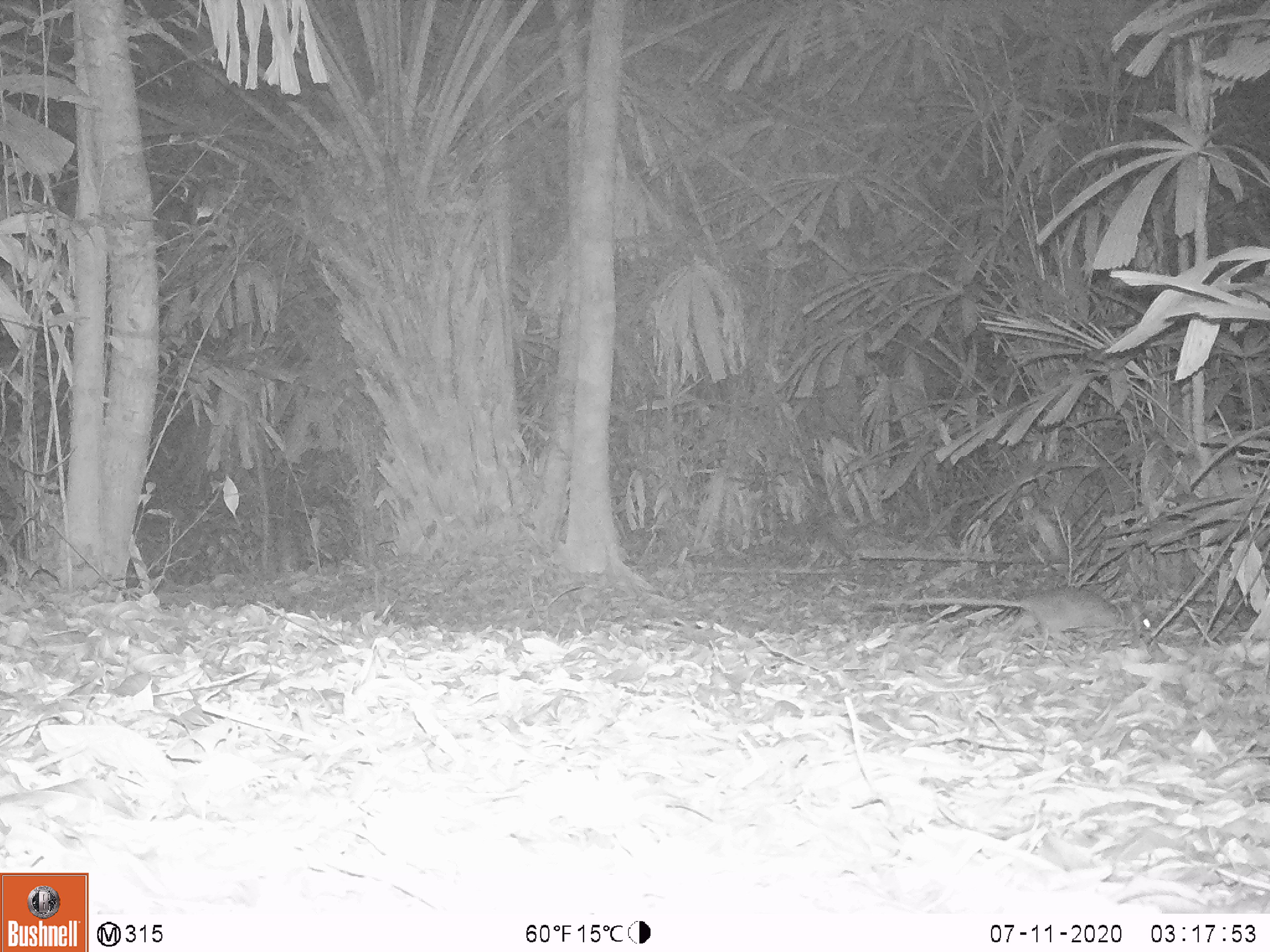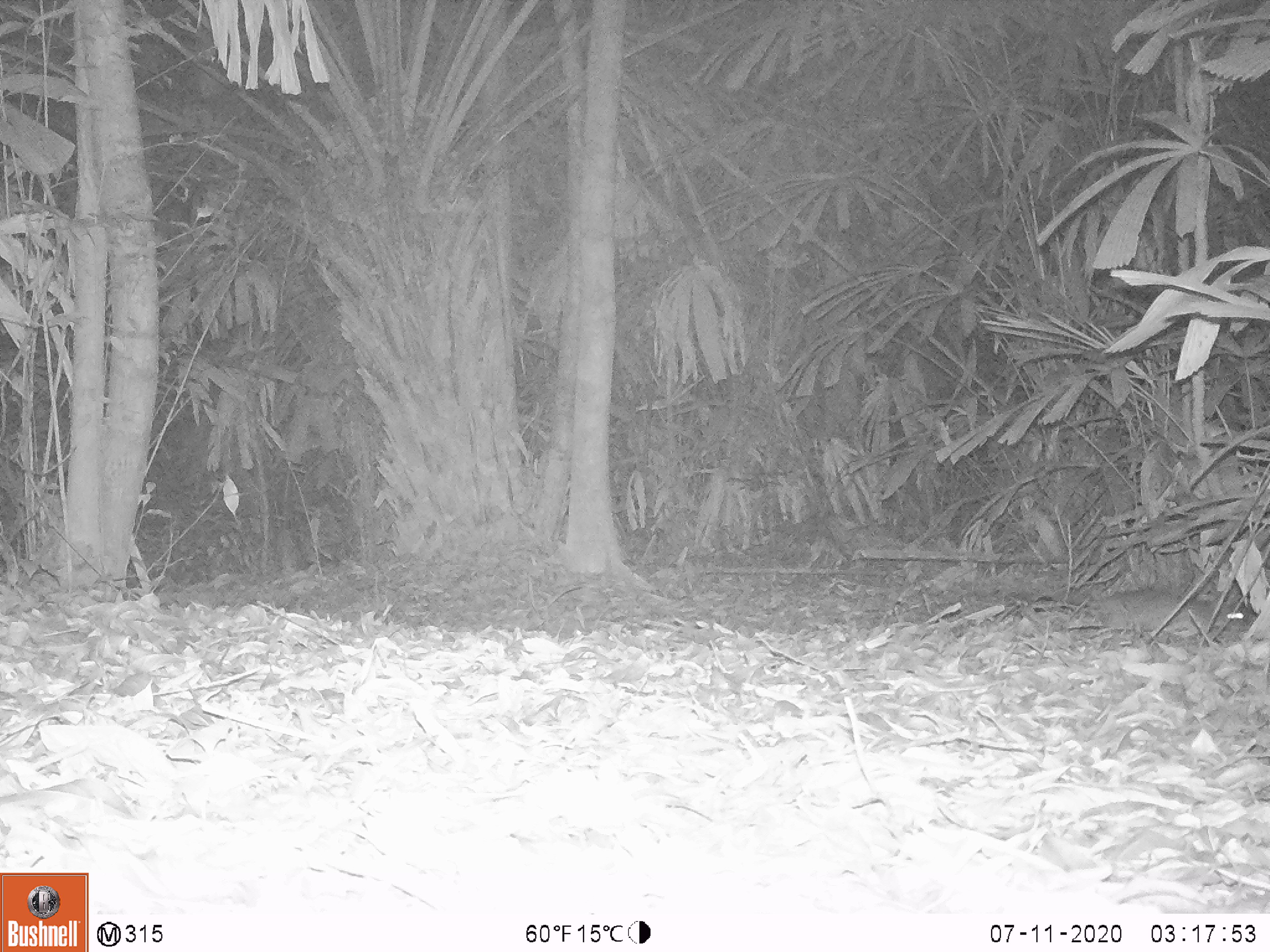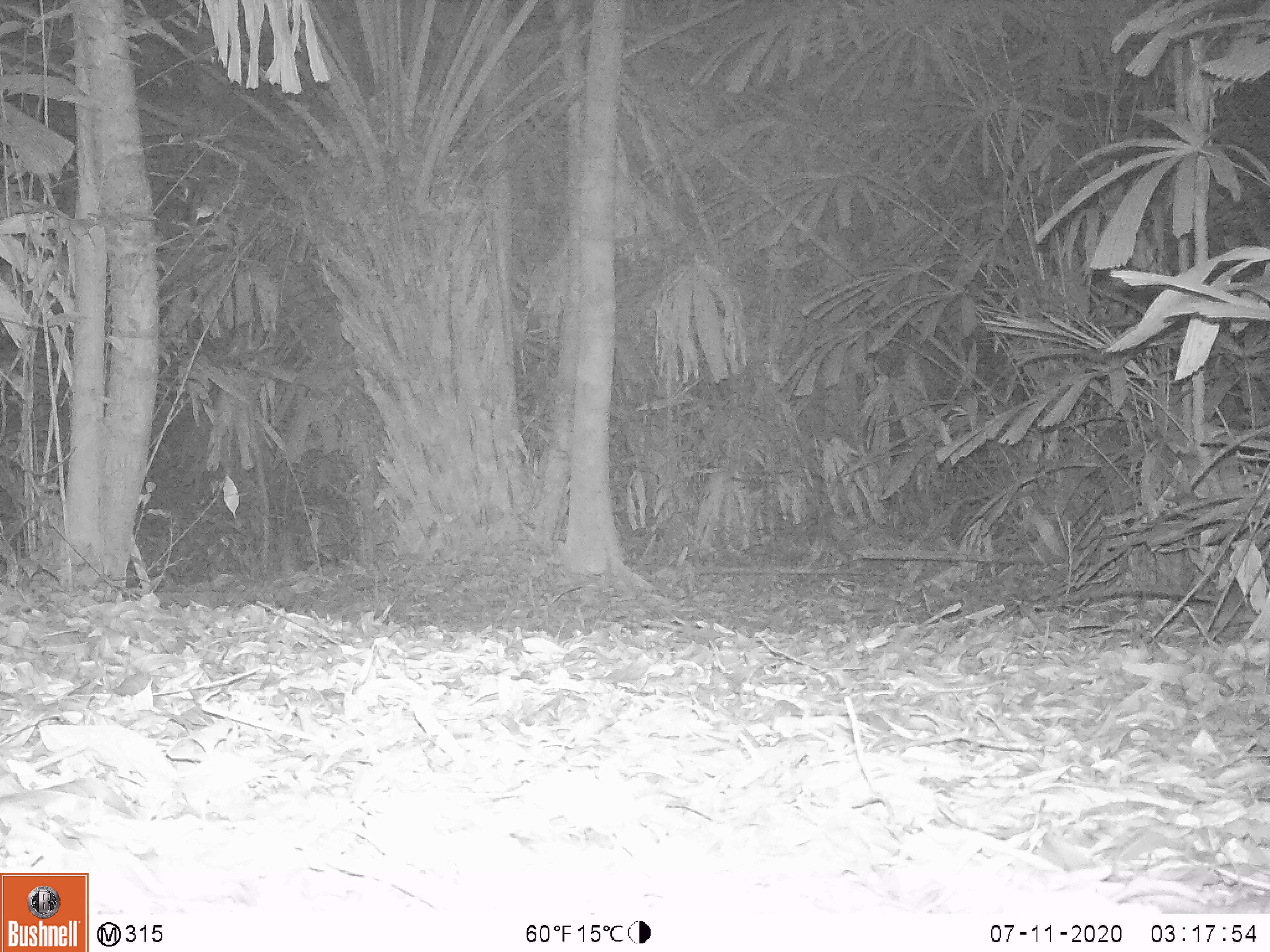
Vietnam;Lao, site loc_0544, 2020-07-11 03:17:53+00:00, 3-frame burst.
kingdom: Animalia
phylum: Chordata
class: Mammalia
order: Rodentia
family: Muridae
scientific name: Muridae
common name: old-world mice and rats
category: unidentified murid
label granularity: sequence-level